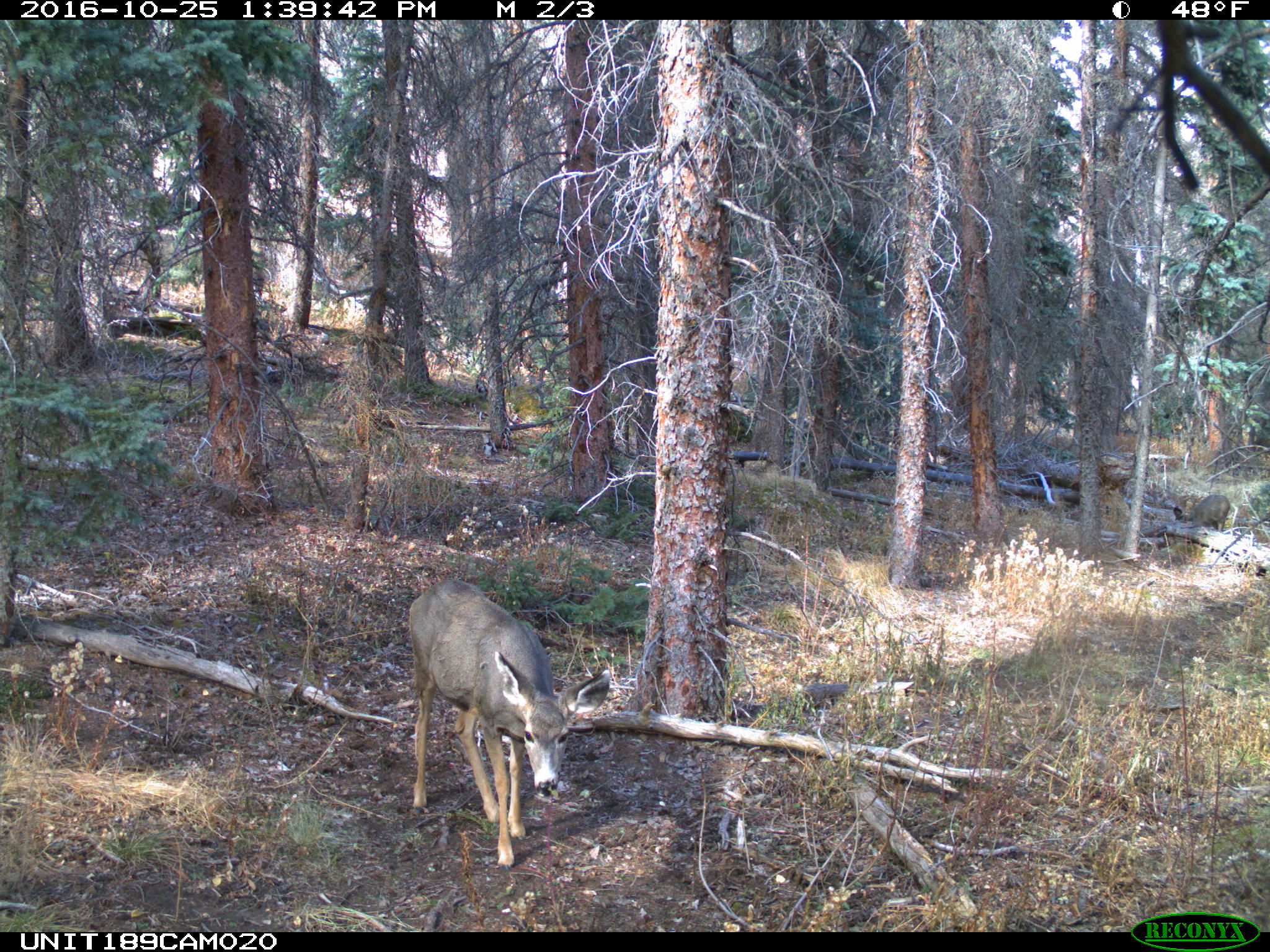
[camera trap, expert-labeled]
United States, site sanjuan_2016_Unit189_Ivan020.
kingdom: Animalia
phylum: Chordata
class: Mammalia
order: Artiodactyla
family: Cervidae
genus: Odocoileus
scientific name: Odocoileus hemionus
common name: mule deer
Odocoileus hemionus (mule deer).